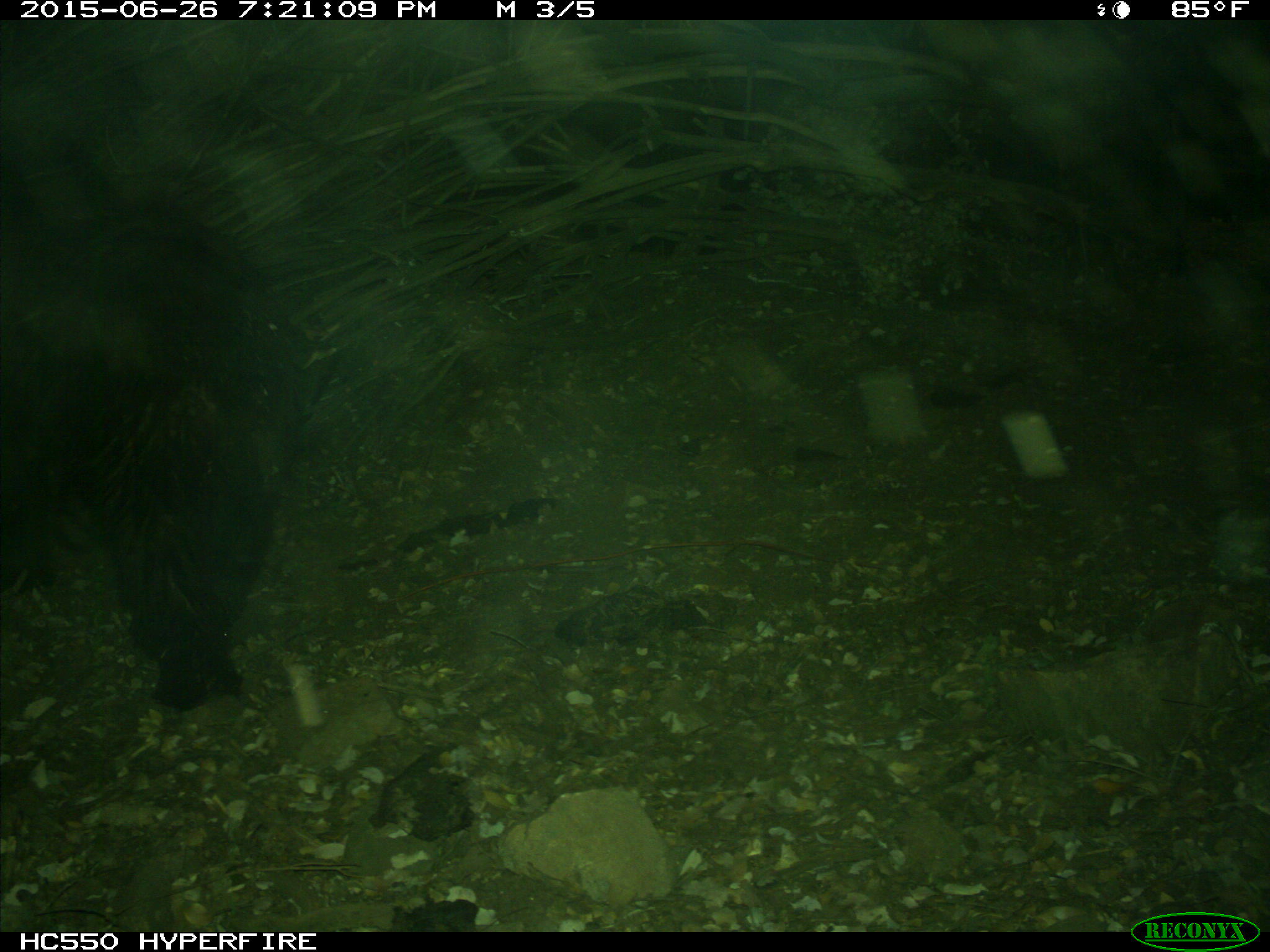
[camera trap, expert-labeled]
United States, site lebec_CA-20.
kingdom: Animalia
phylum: Chordata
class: Mammalia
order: Carnivora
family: Ursidae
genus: Ursus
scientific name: Ursus americanus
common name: american black bear